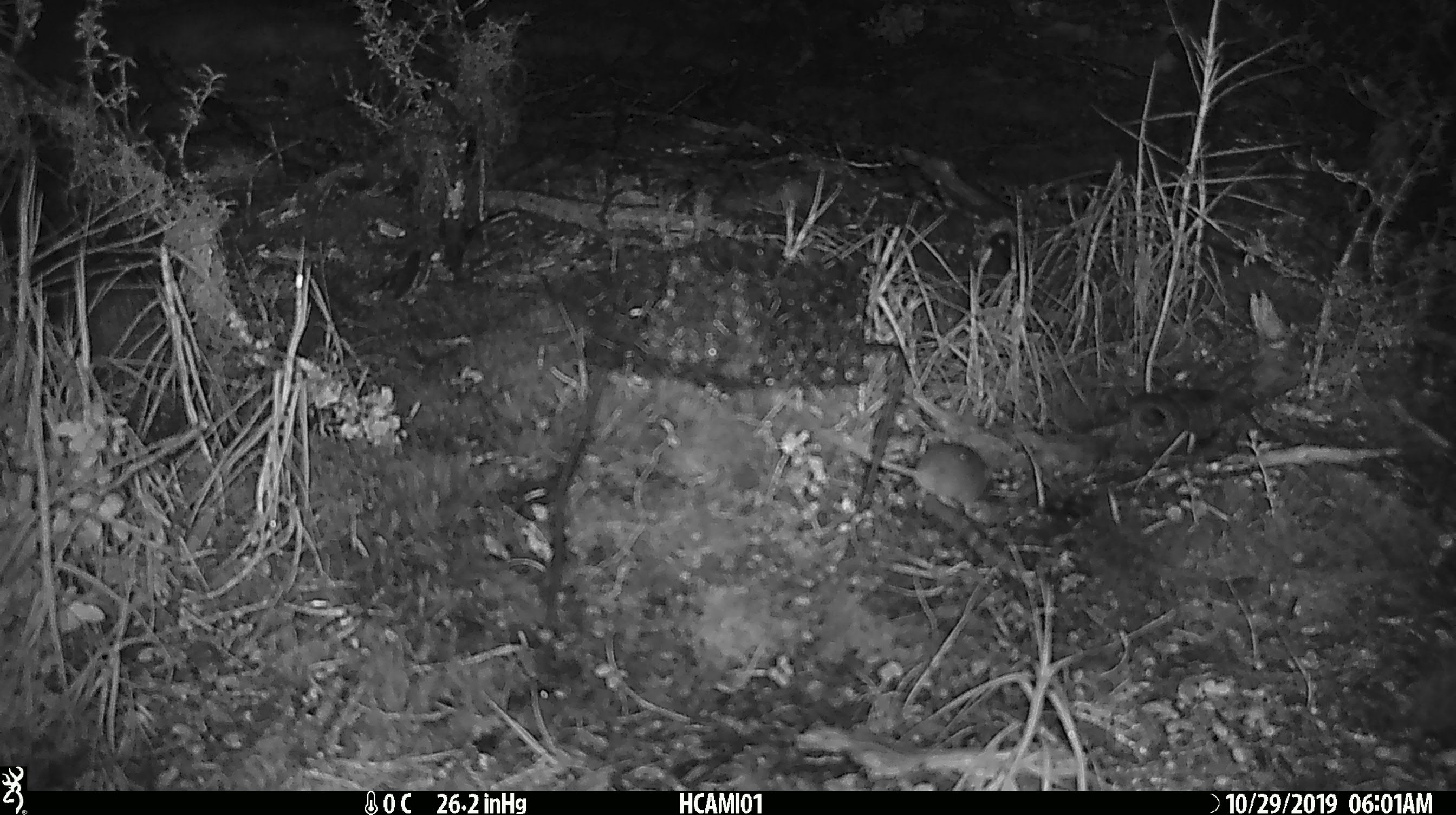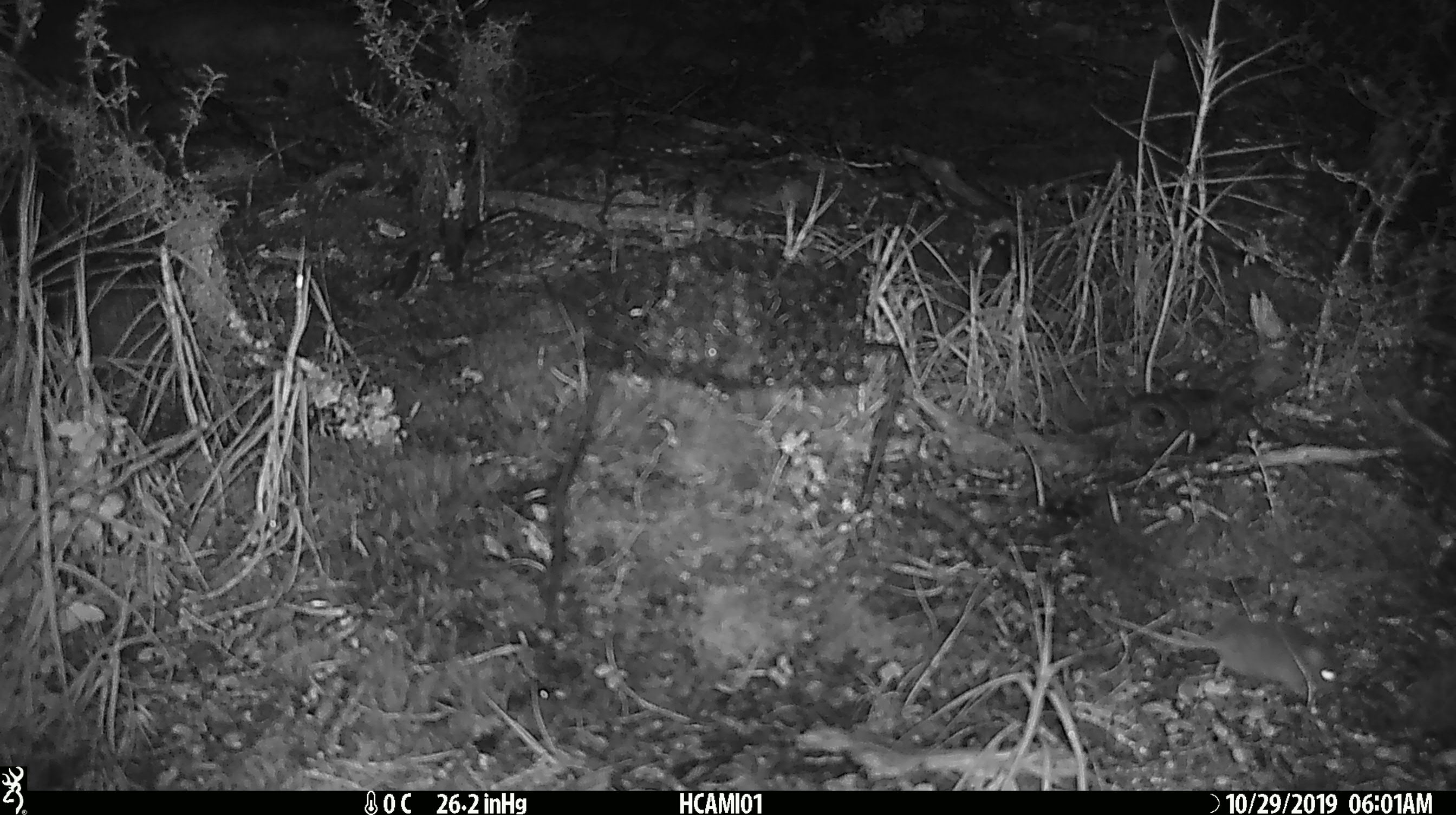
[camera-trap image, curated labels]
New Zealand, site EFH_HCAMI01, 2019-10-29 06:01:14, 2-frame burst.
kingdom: Animalia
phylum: Chordata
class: Mammalia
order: Rodentia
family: Muridae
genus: Mus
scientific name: Mus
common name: mouse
Mouse (Mus).